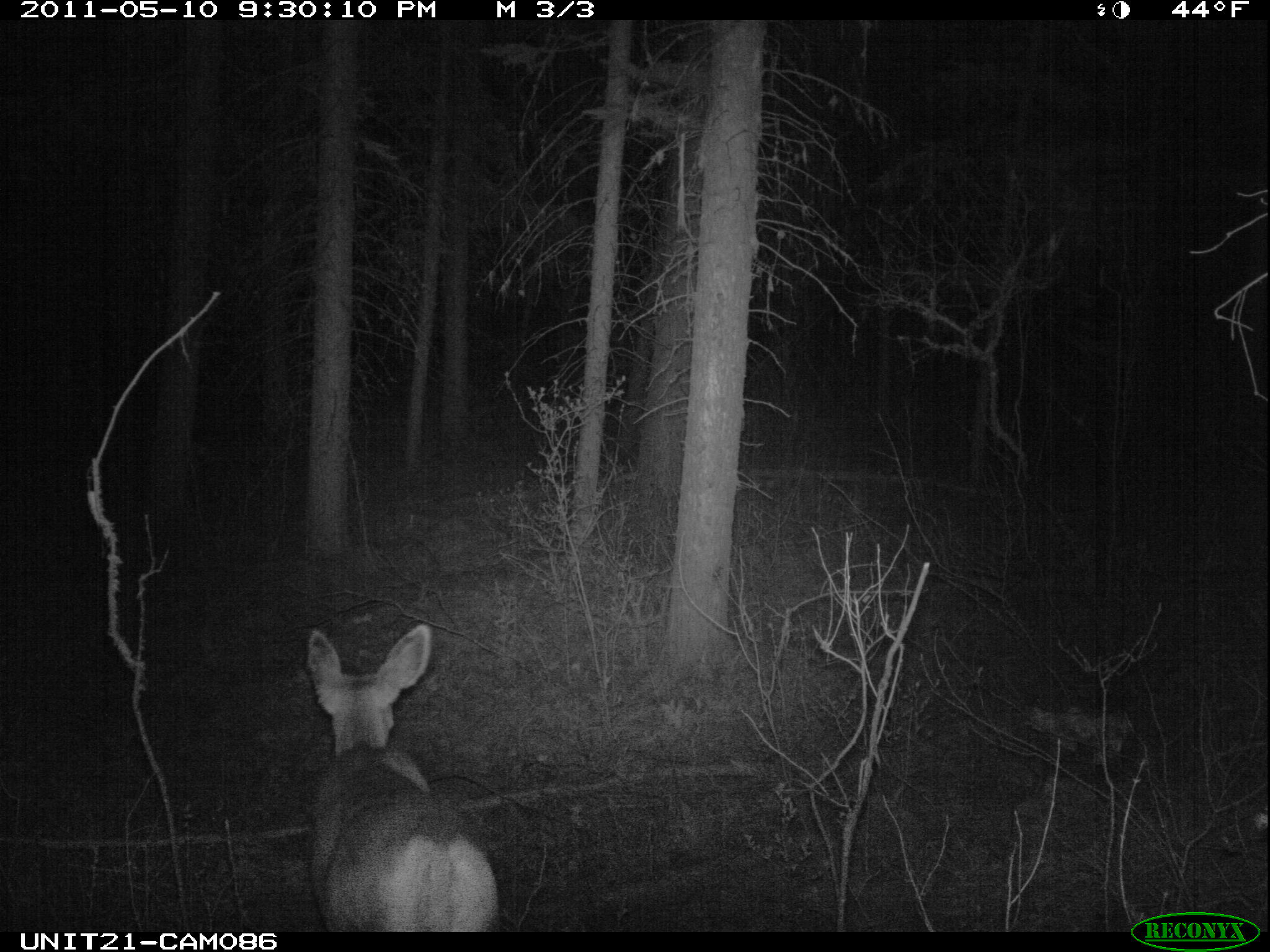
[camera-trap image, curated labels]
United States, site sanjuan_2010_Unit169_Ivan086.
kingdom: Animalia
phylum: Chordata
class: Mammalia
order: Artiodactyla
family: Cervidae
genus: Odocoileus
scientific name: Odocoileus hemionus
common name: mule deer